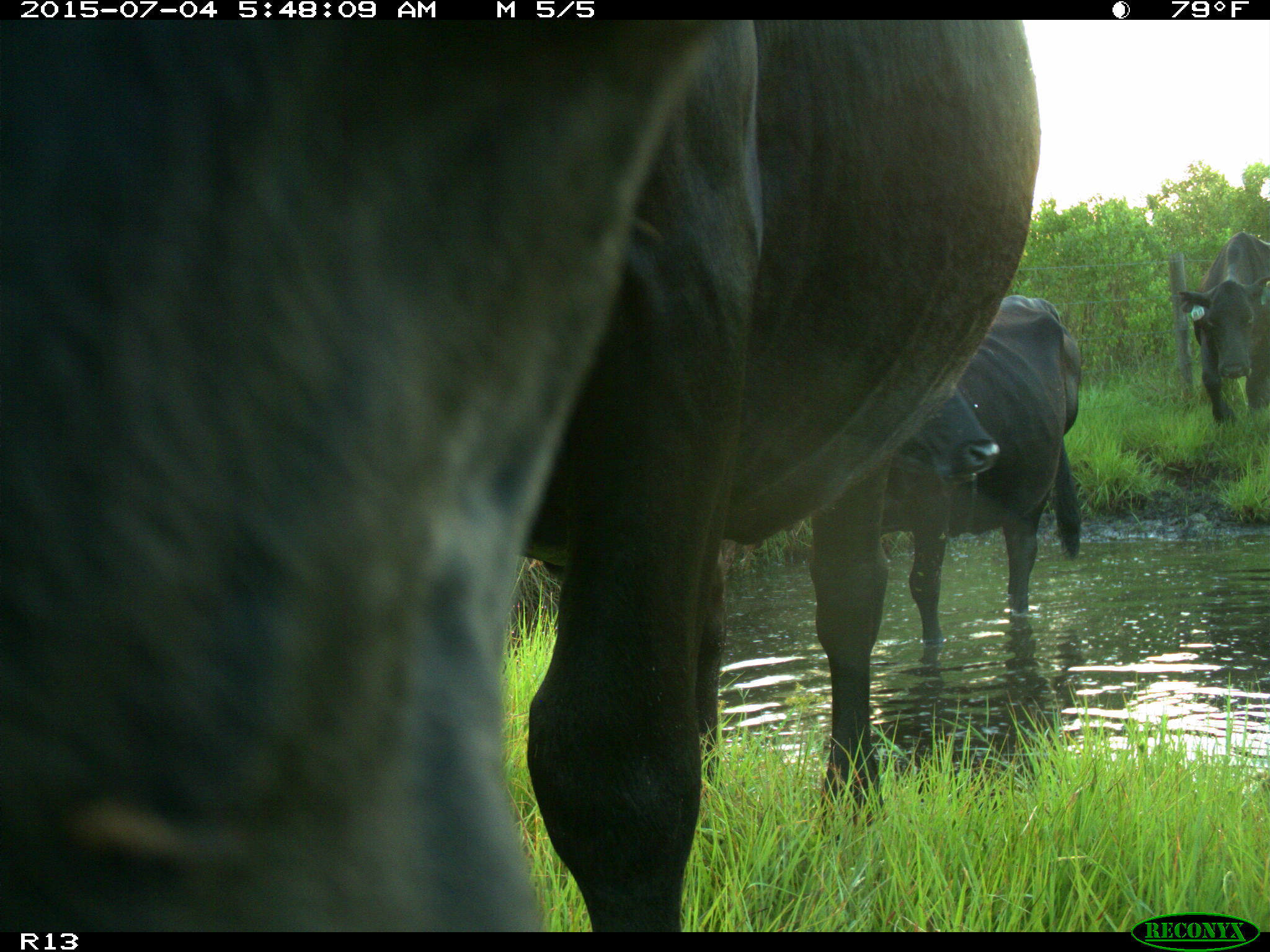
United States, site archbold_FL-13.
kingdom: Animalia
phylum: Chordata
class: Mammalia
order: Artiodactyla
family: Bovidae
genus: Bos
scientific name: Bos taurus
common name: domestic cow